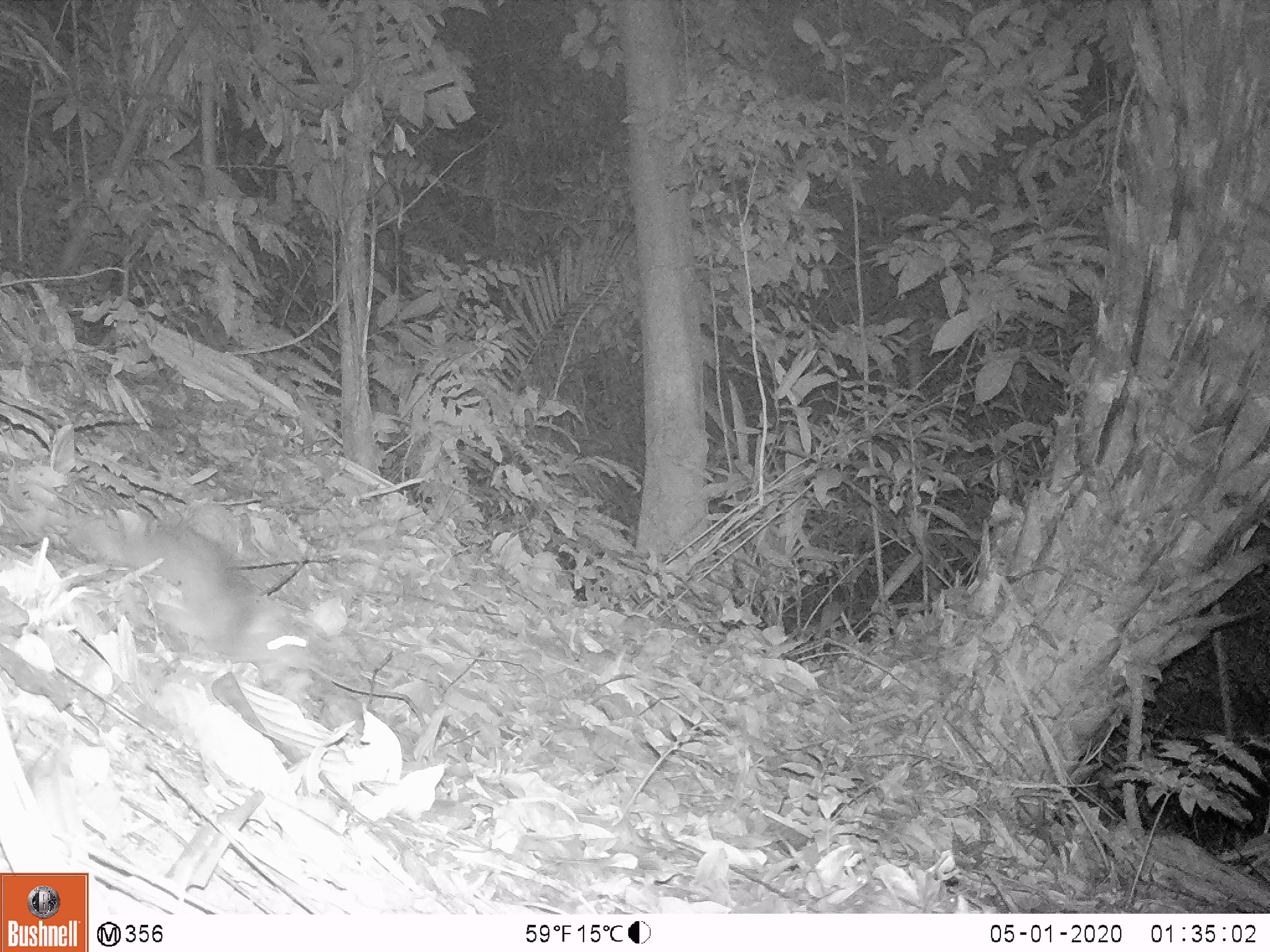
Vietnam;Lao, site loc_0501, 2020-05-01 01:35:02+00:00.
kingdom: Animalia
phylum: Chordata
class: Mammalia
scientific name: Mammalia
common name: mammal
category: unidentified small mammal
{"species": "unidentified small mammal (mammal) (Mammalia)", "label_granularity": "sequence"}